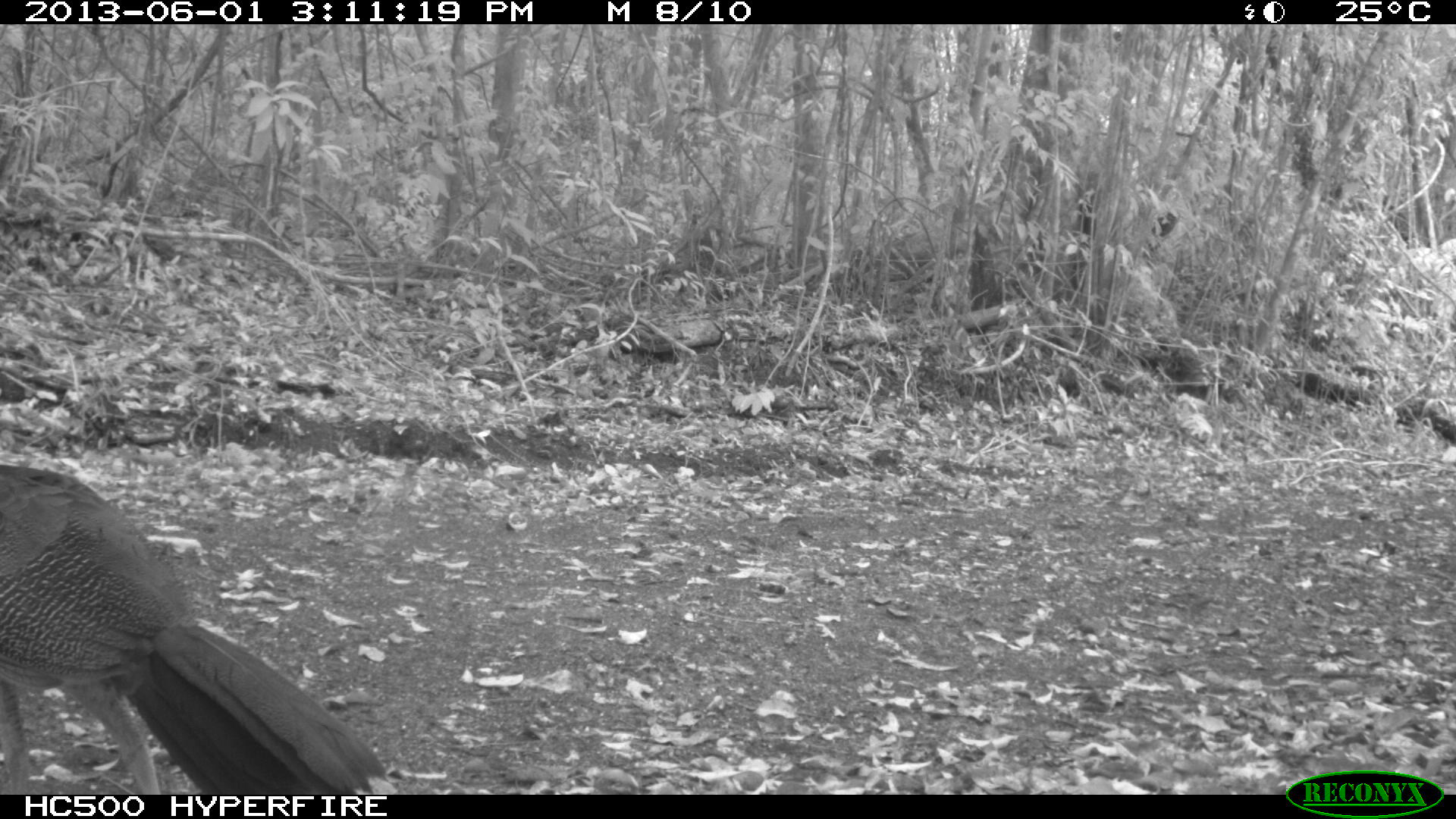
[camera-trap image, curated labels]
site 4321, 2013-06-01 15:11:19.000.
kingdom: Animalia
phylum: Chordata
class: Aves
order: Galliformes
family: Cracidae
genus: Crax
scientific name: Crax rubra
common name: great curassow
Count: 1.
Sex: female.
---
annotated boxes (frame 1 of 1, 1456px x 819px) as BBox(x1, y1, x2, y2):
crax rubra: BBox(0, 462, 397, 794)